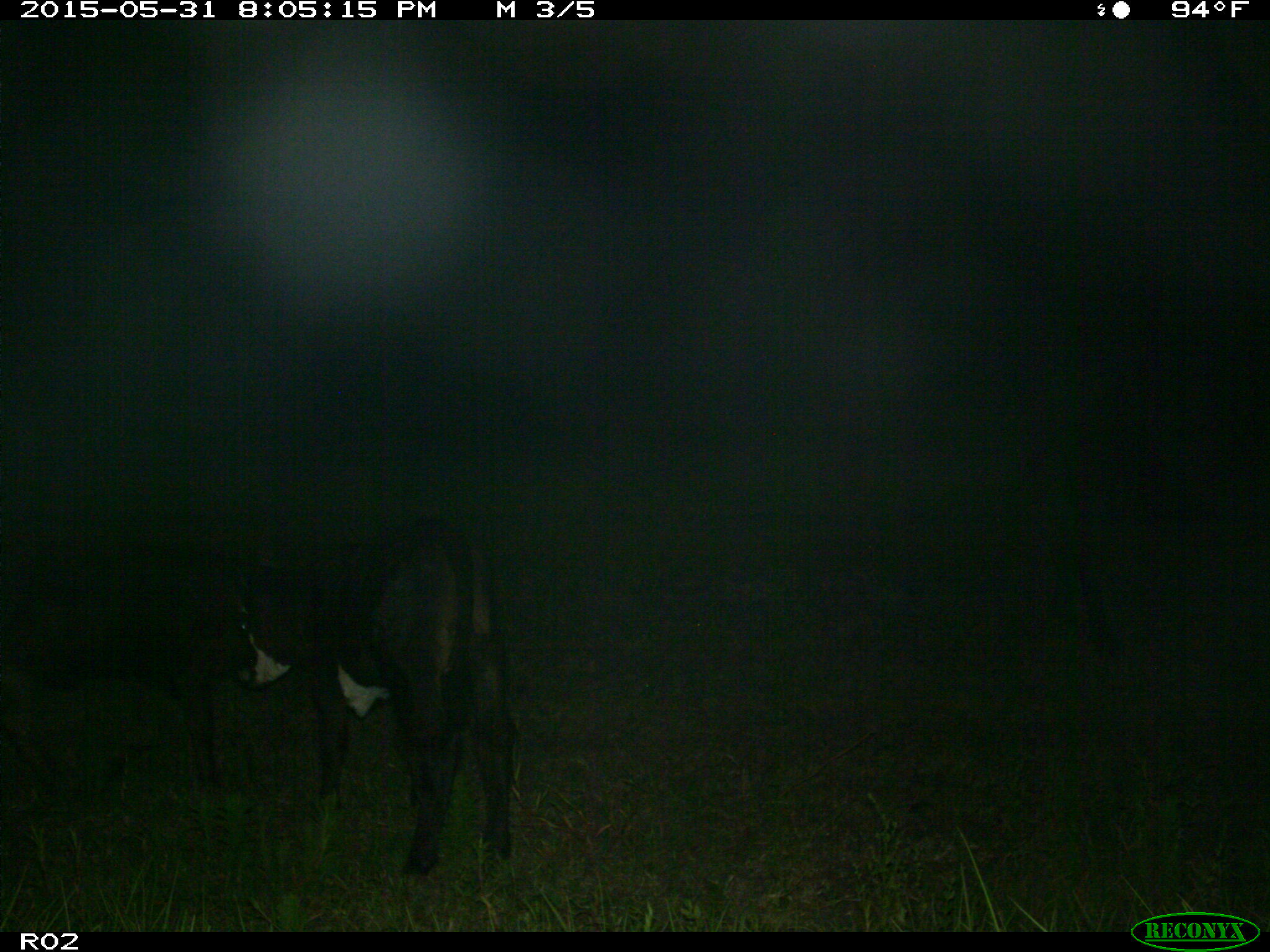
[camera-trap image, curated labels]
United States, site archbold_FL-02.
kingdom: Animalia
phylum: Chordata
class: Mammalia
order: Artiodactyla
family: Bovidae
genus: Bos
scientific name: Bos taurus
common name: domestic cow